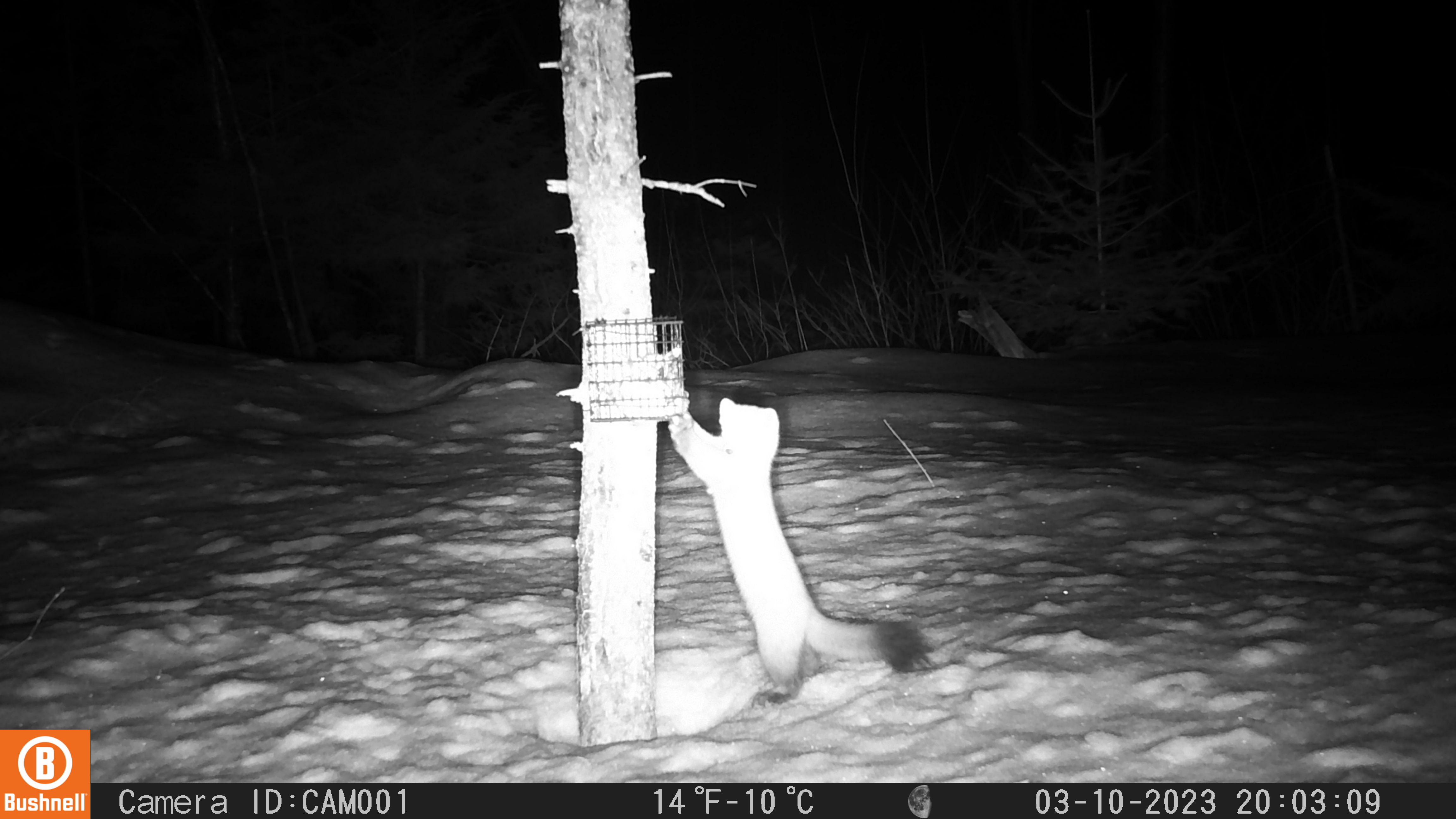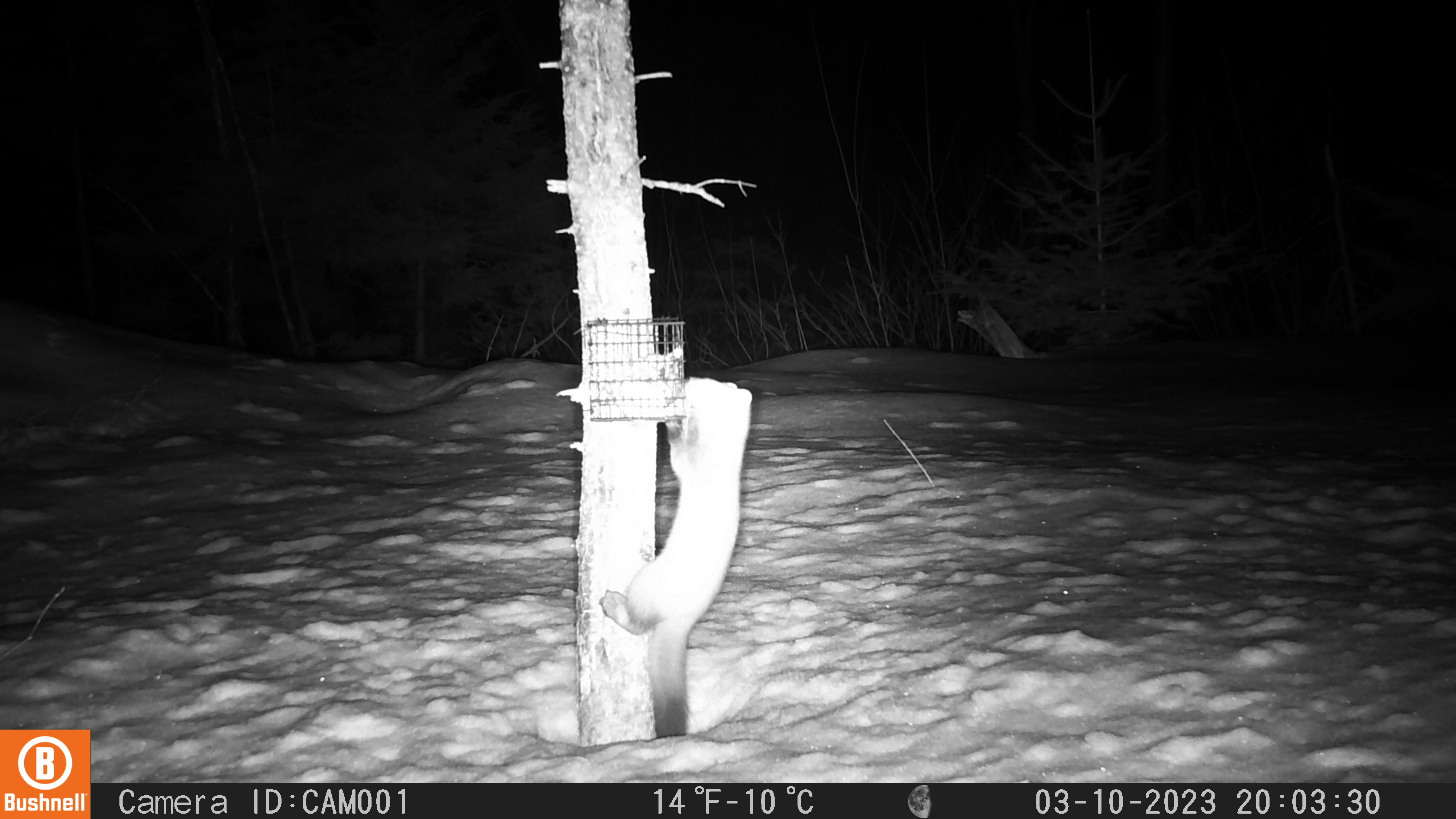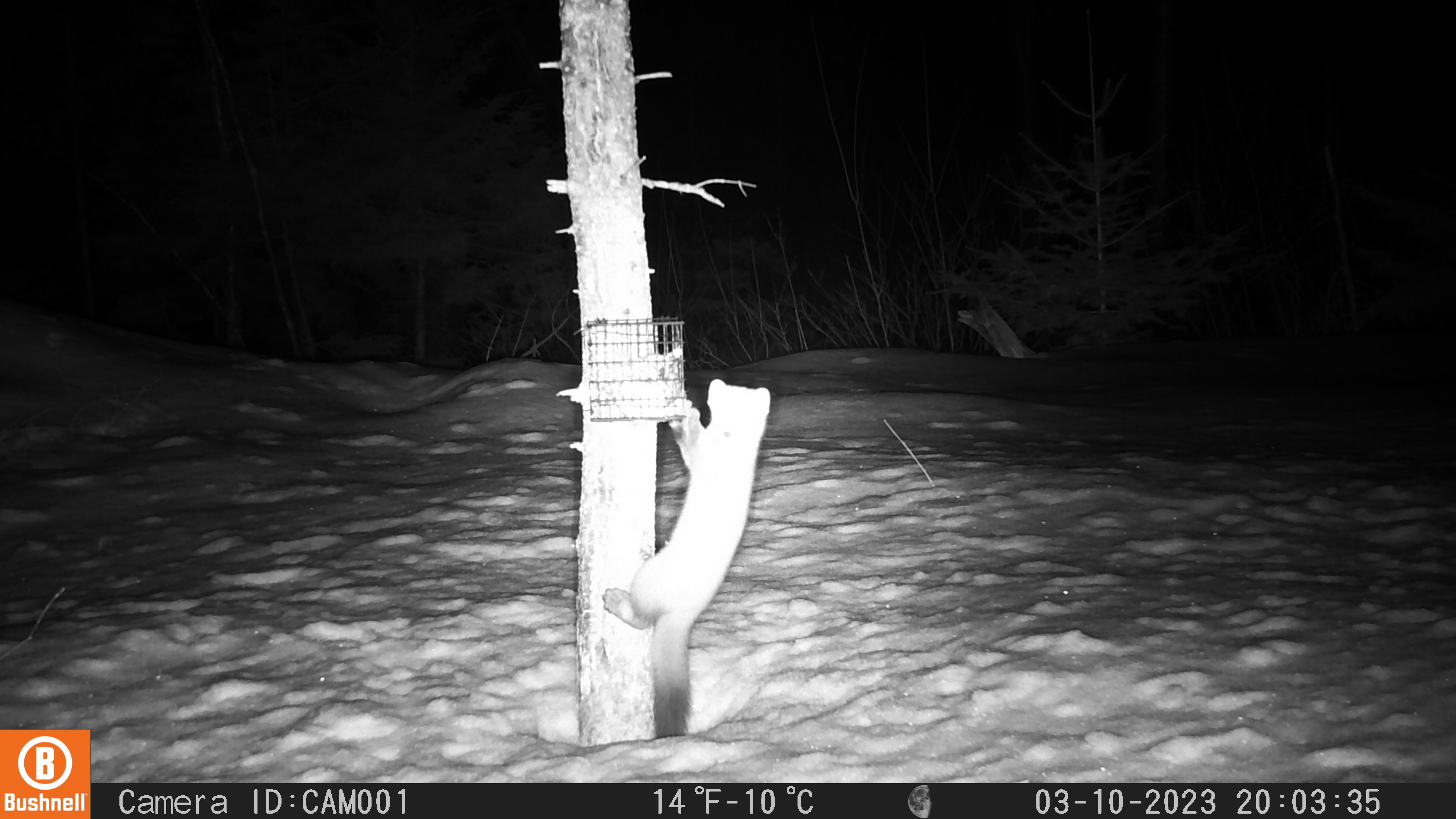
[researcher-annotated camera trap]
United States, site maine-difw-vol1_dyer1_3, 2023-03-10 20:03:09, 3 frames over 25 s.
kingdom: Animalia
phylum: Chordata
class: Mammalia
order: Carnivora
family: Mustelidae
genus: Martes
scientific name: Martes americana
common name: american marten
American marten (Martes americana).